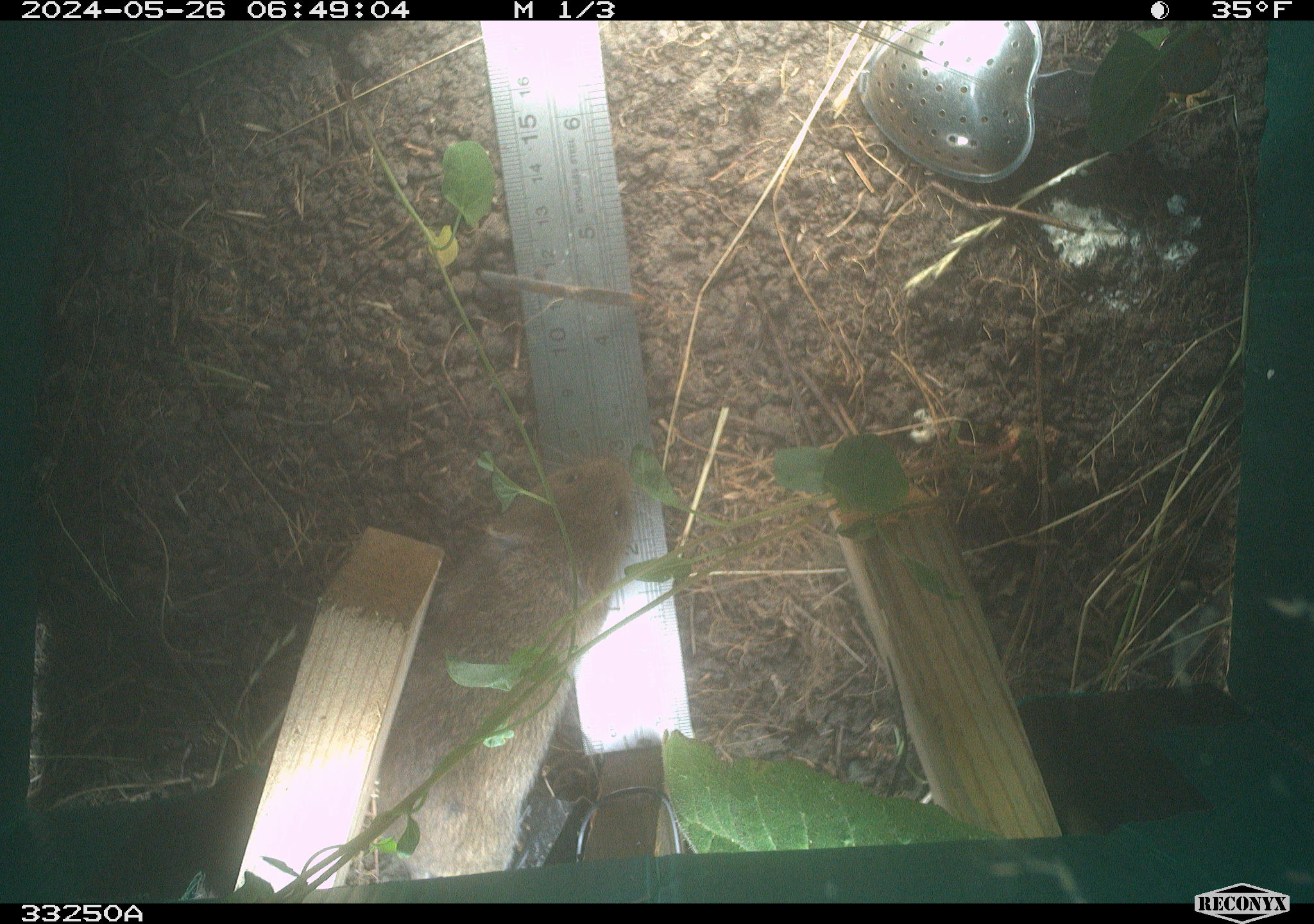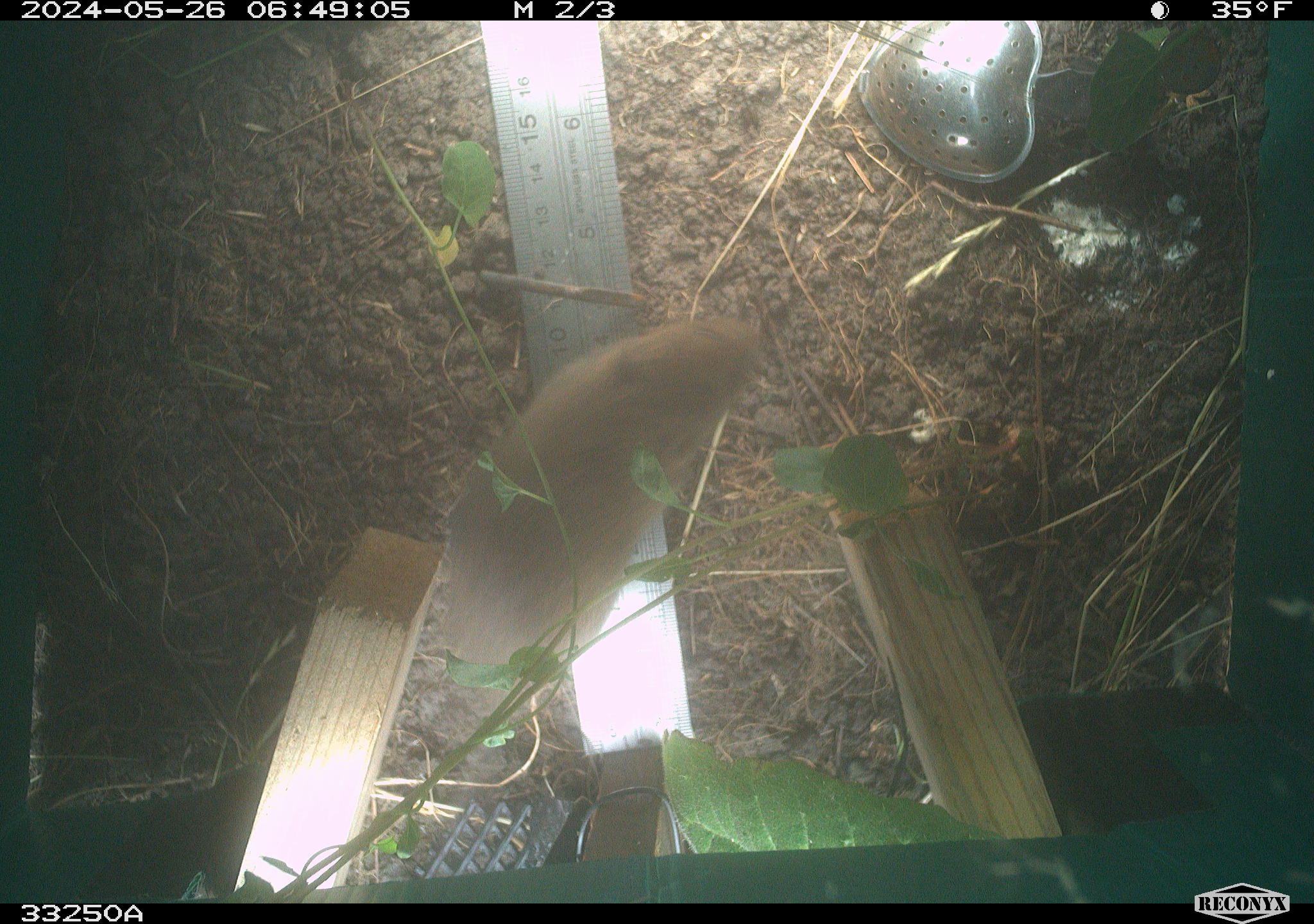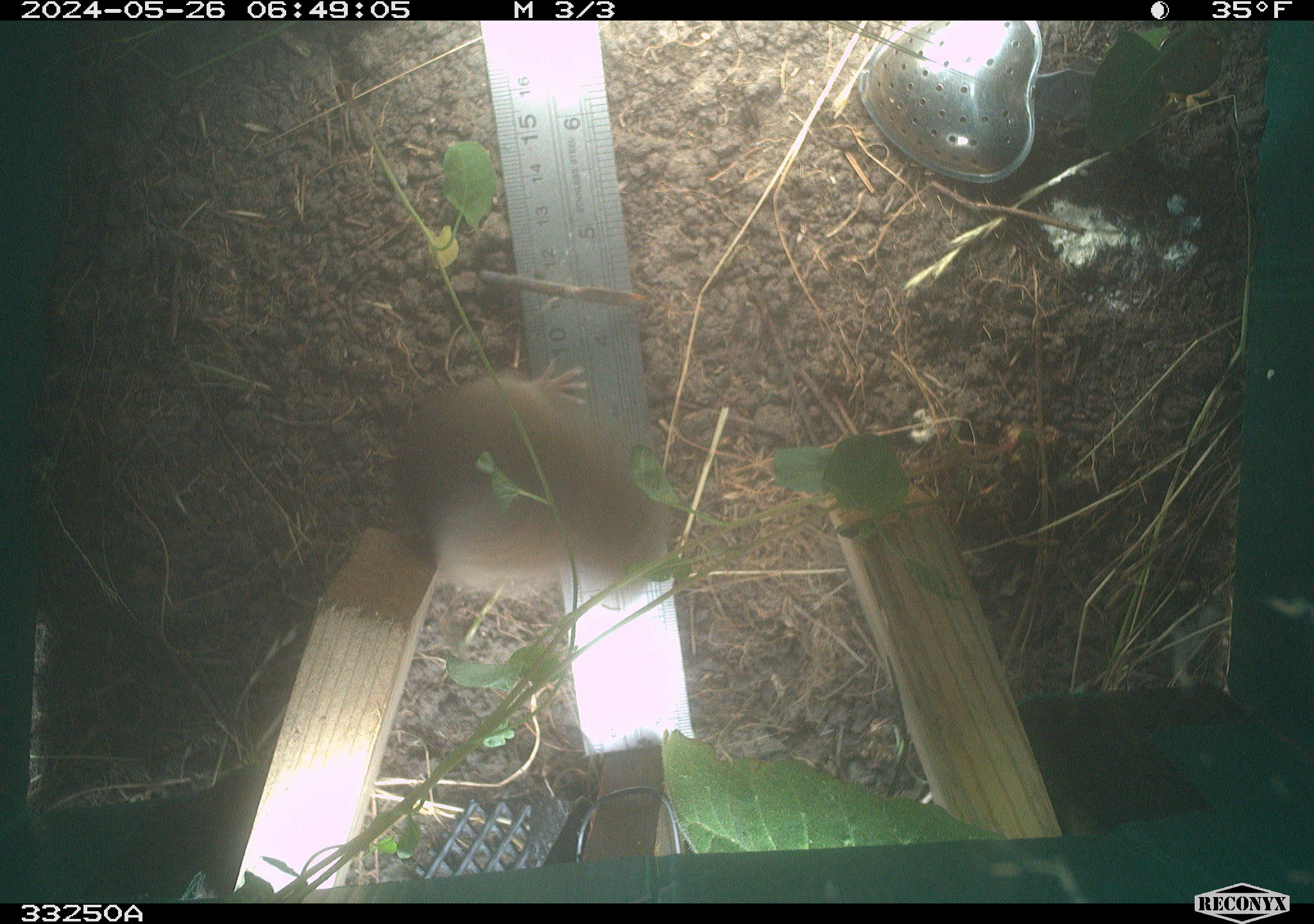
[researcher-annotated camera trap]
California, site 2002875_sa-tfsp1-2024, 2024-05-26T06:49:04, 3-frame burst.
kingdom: Animalia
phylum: Chordata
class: Mammalia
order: Rodentia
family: Cricetidae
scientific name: Arvicolinae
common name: voles, lemmings, and muskrats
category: arvicolinae subfamily